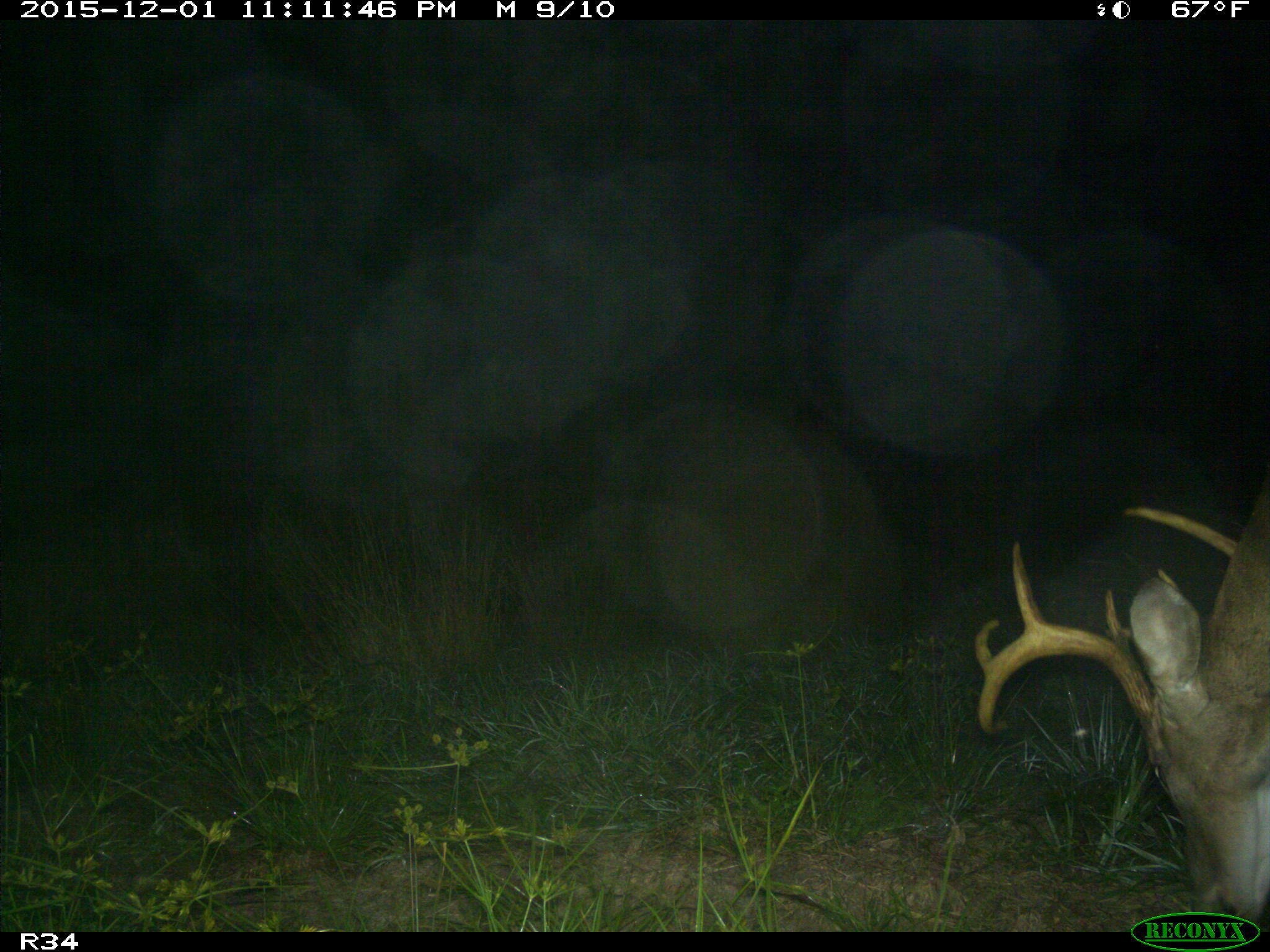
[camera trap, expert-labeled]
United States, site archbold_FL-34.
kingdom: Animalia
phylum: Chordata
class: Mammalia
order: Artiodactyla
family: Cervidae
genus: Odocoileus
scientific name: Odocoileus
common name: deer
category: unidentified deer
Unidentified deer (deer) (Odocoileus).